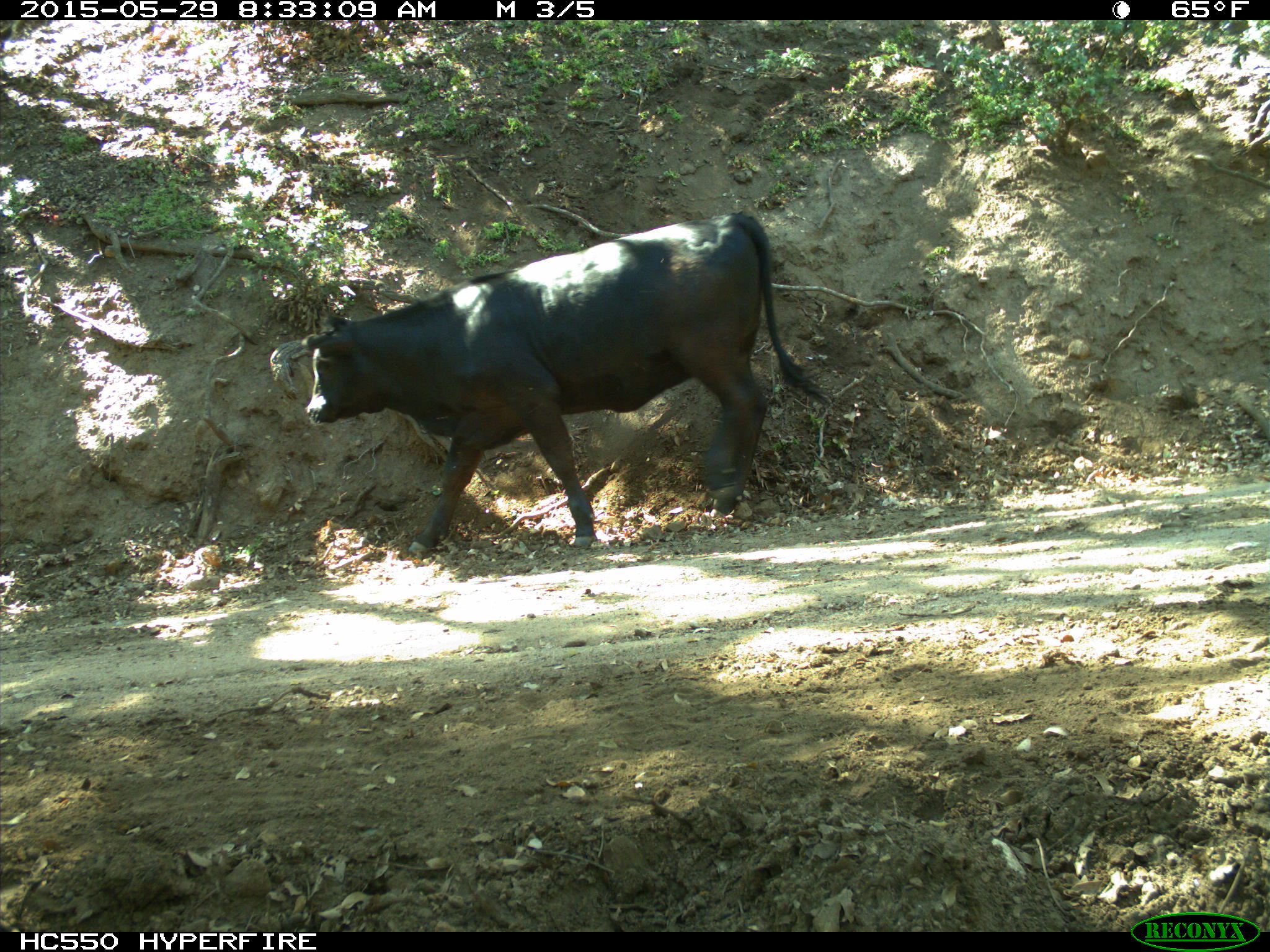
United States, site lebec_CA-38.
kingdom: Animalia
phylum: Chordata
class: Mammalia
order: Artiodactyla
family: Bovidae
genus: Bos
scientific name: Bos taurus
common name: domestic cow